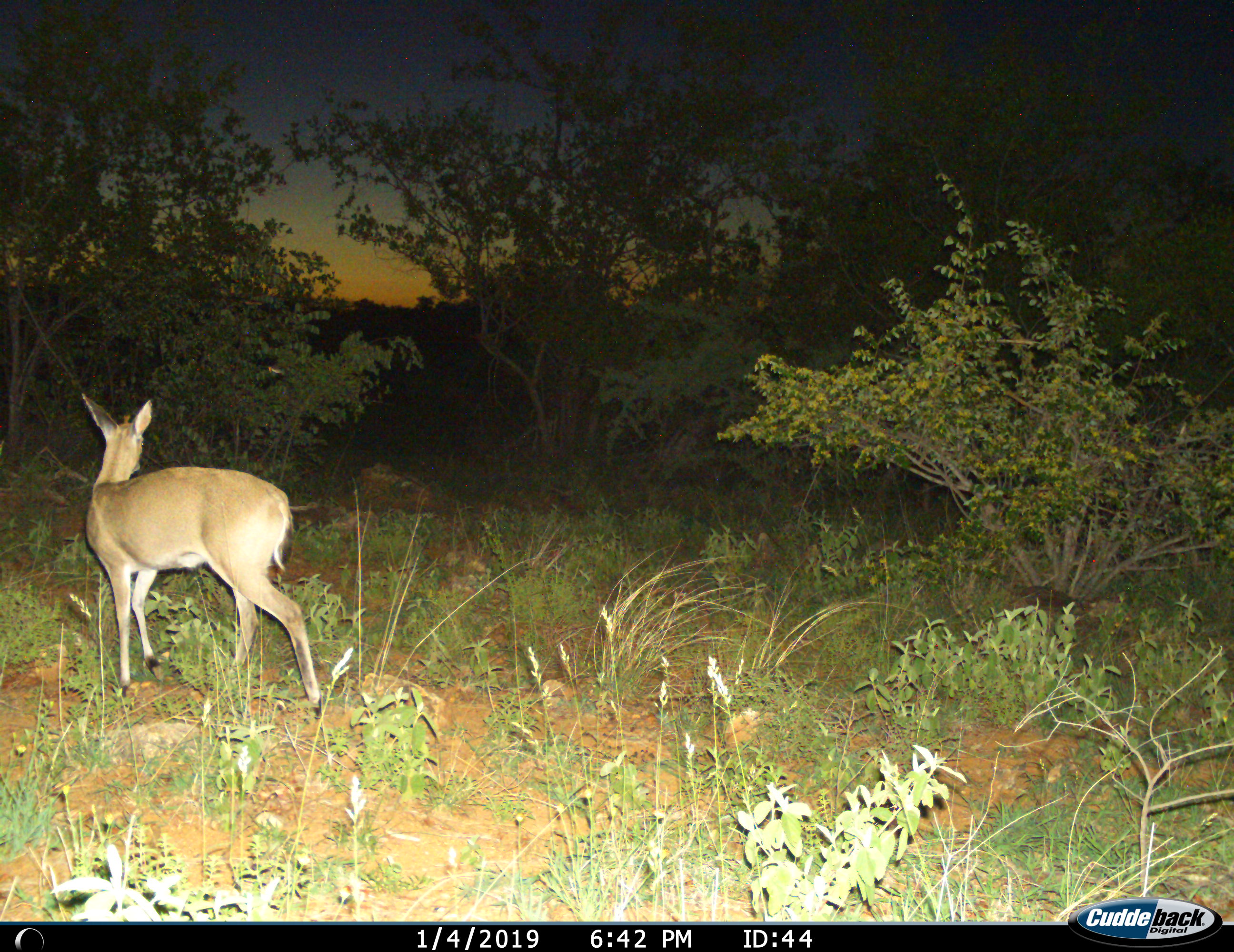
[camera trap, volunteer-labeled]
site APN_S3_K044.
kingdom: Animalia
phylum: Chordata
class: Mammalia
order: Artiodactyla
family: Bovidae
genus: Aepyceros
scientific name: Aepyceros melampus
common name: impala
Impala (Aepyceros melampus), count 1. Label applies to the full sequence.